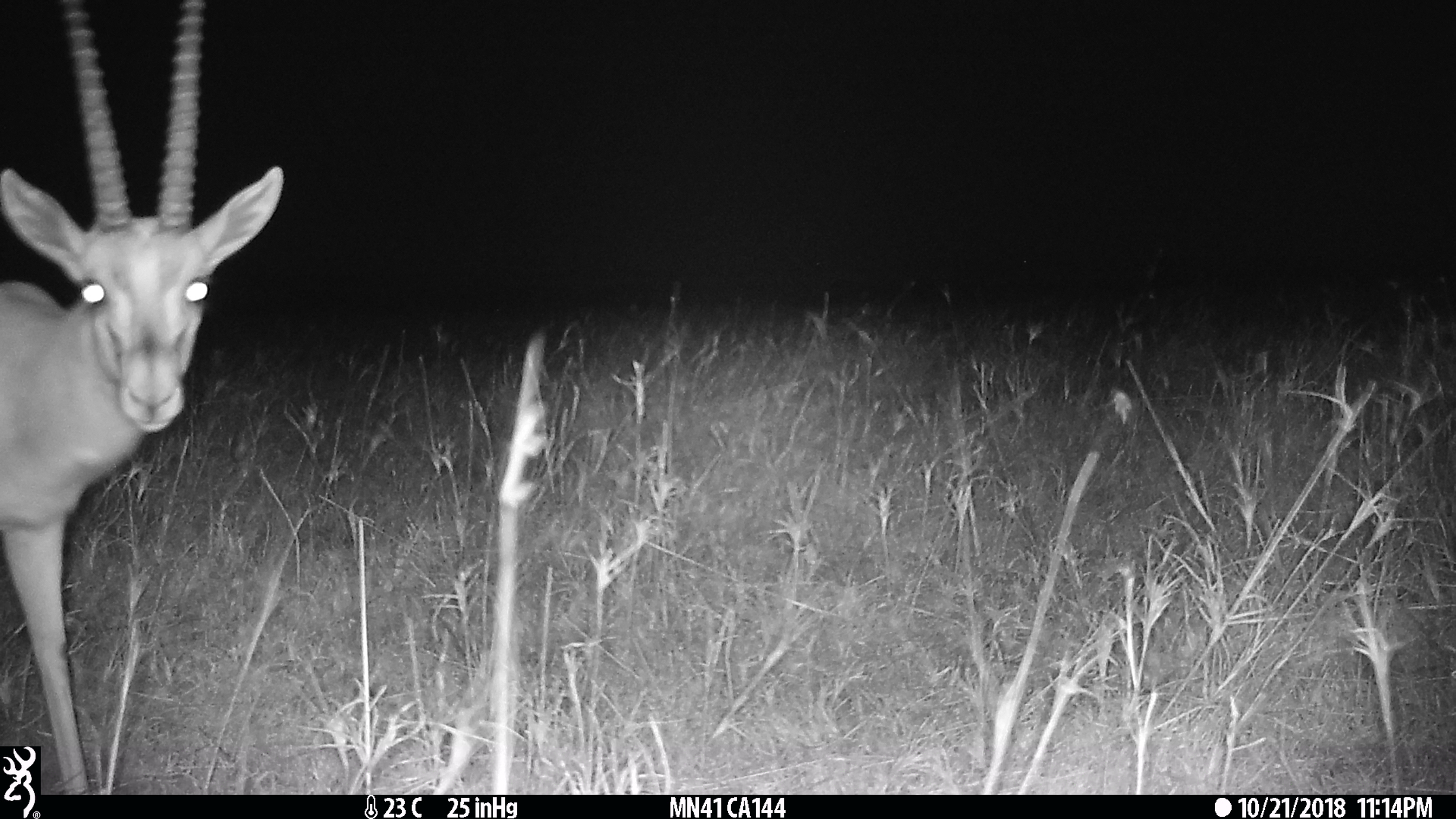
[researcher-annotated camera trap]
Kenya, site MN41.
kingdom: Animalia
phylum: Chordata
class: Mammalia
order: Artiodactyla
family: Bovidae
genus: Eudorcas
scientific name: Eudorcas thomsonii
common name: thomon's gazelle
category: gazelle thomsons